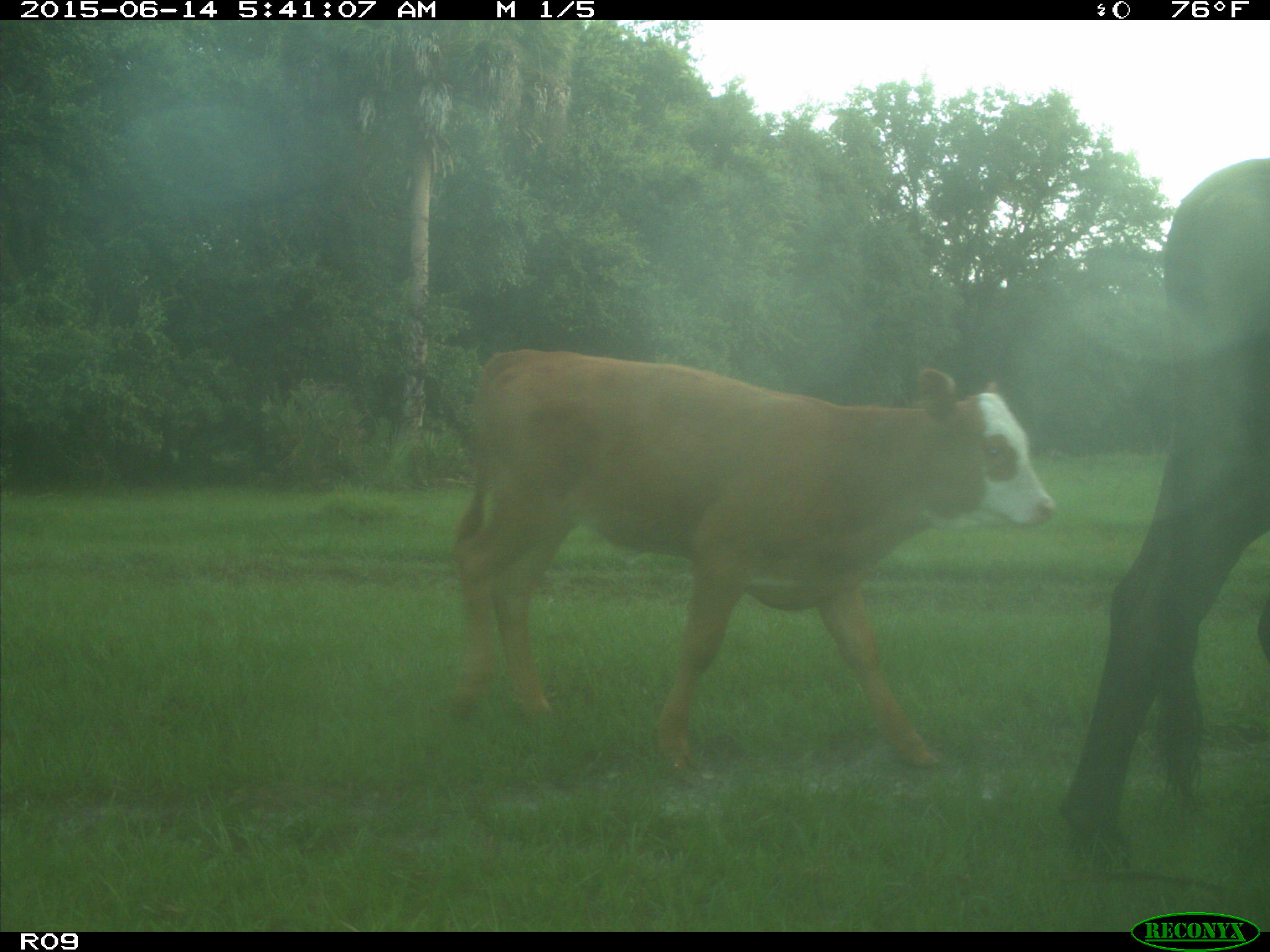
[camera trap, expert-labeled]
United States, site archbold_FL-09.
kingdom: Animalia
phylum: Chordata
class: Mammalia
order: Artiodactyla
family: Bovidae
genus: Bos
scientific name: Bos taurus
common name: domestic cow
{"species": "Bos taurus (domestic cow)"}